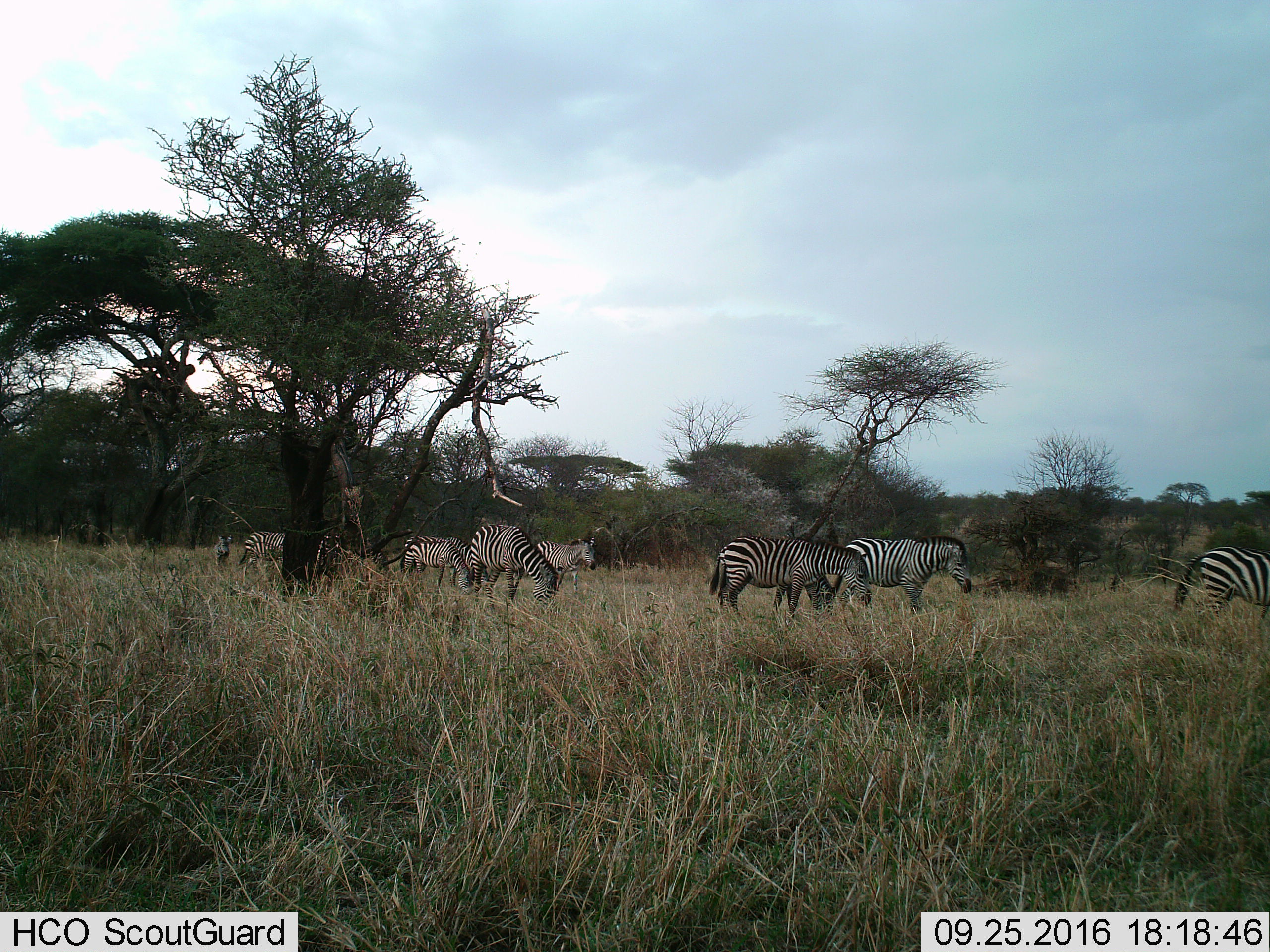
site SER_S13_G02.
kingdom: Animalia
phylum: Chordata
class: Mammalia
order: Perissodactyla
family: Equidae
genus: Equus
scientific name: Equus quagga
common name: plains zebra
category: zebraplains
Zebraplains (plains zebra) (Equus quagga), count 8. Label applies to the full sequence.